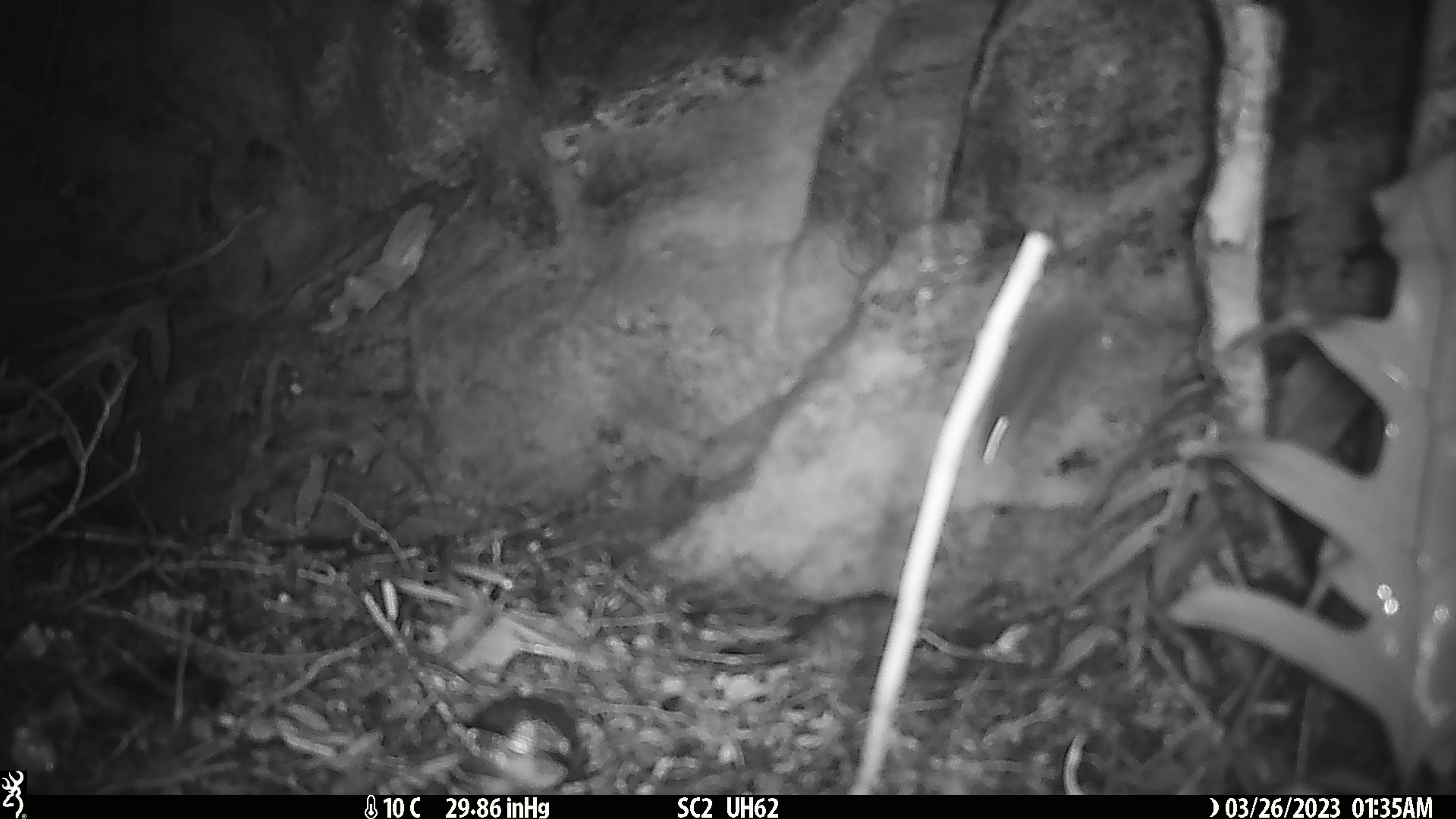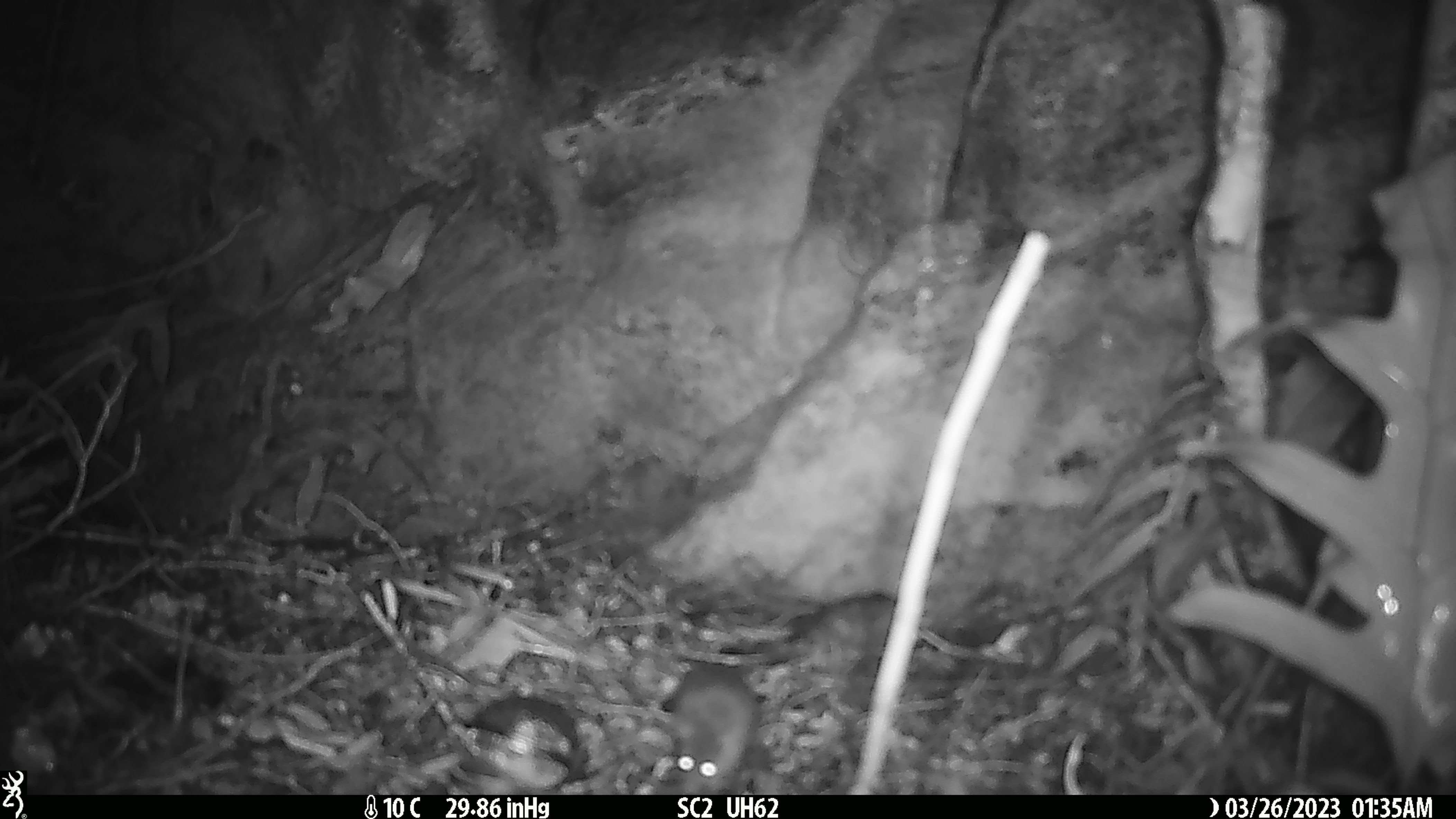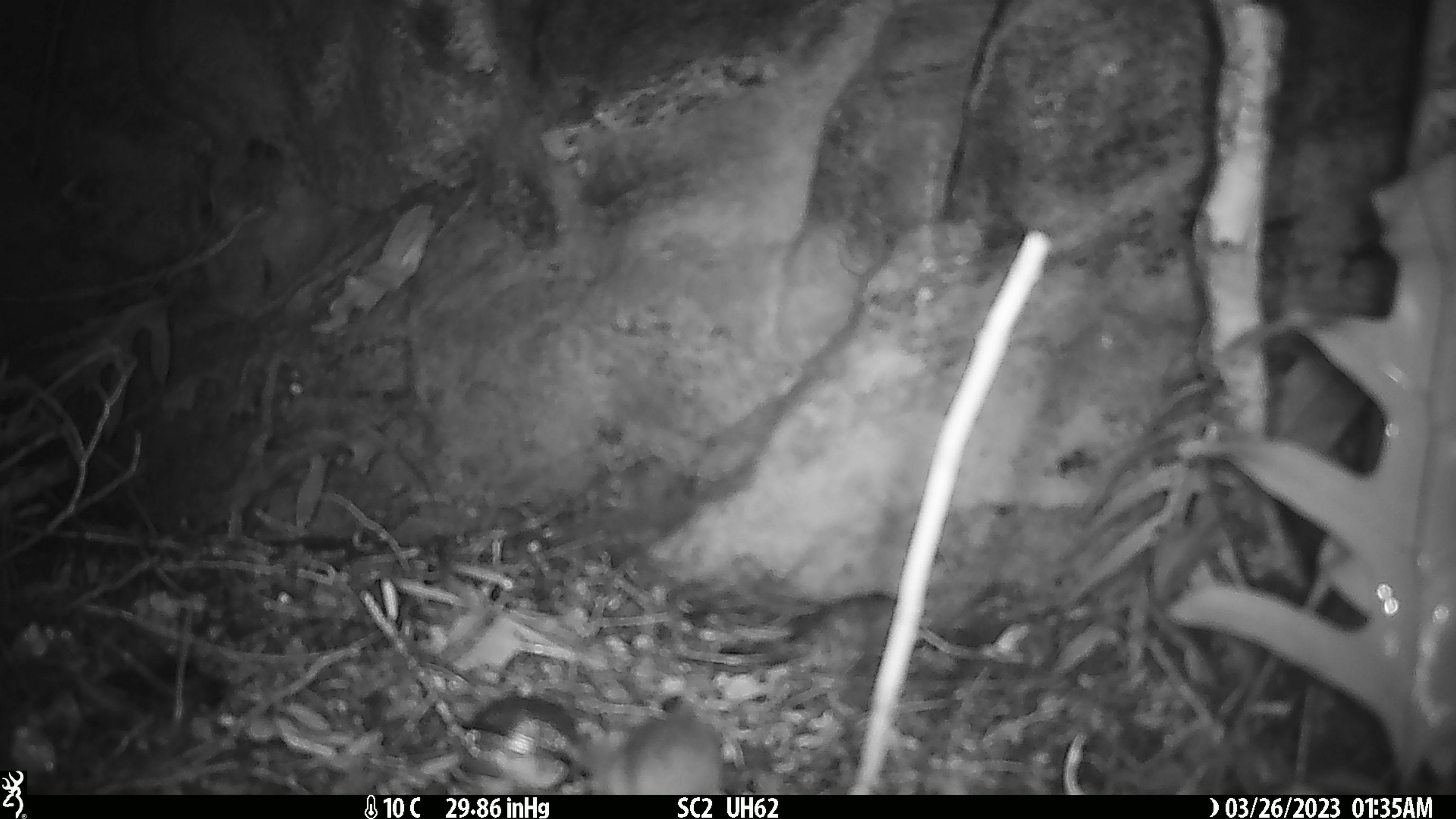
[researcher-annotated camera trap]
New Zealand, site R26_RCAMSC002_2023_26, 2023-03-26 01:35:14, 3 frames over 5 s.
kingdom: Animalia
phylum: Chordata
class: Mammalia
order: Rodentia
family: Muridae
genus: Mus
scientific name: Mus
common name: mouse